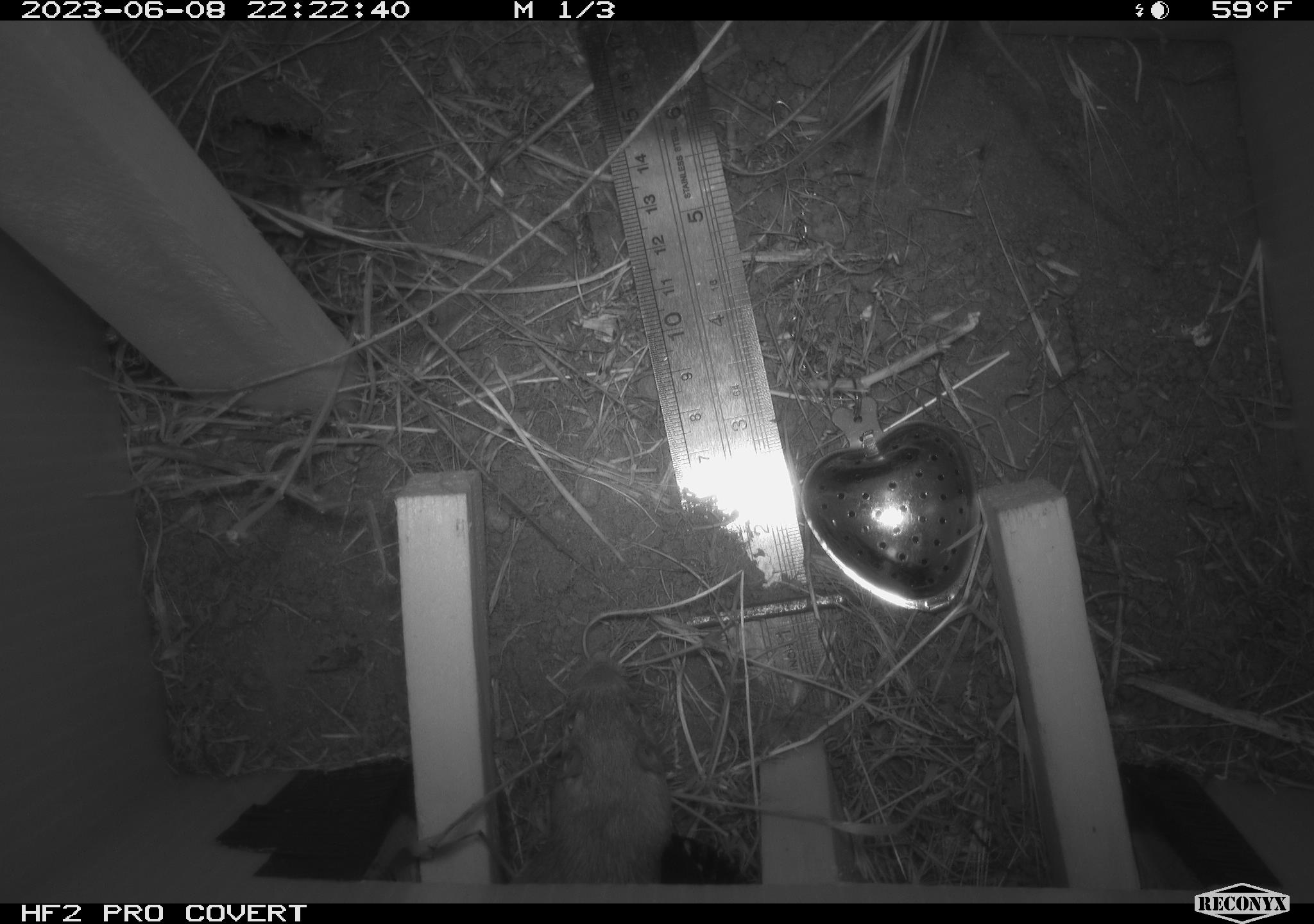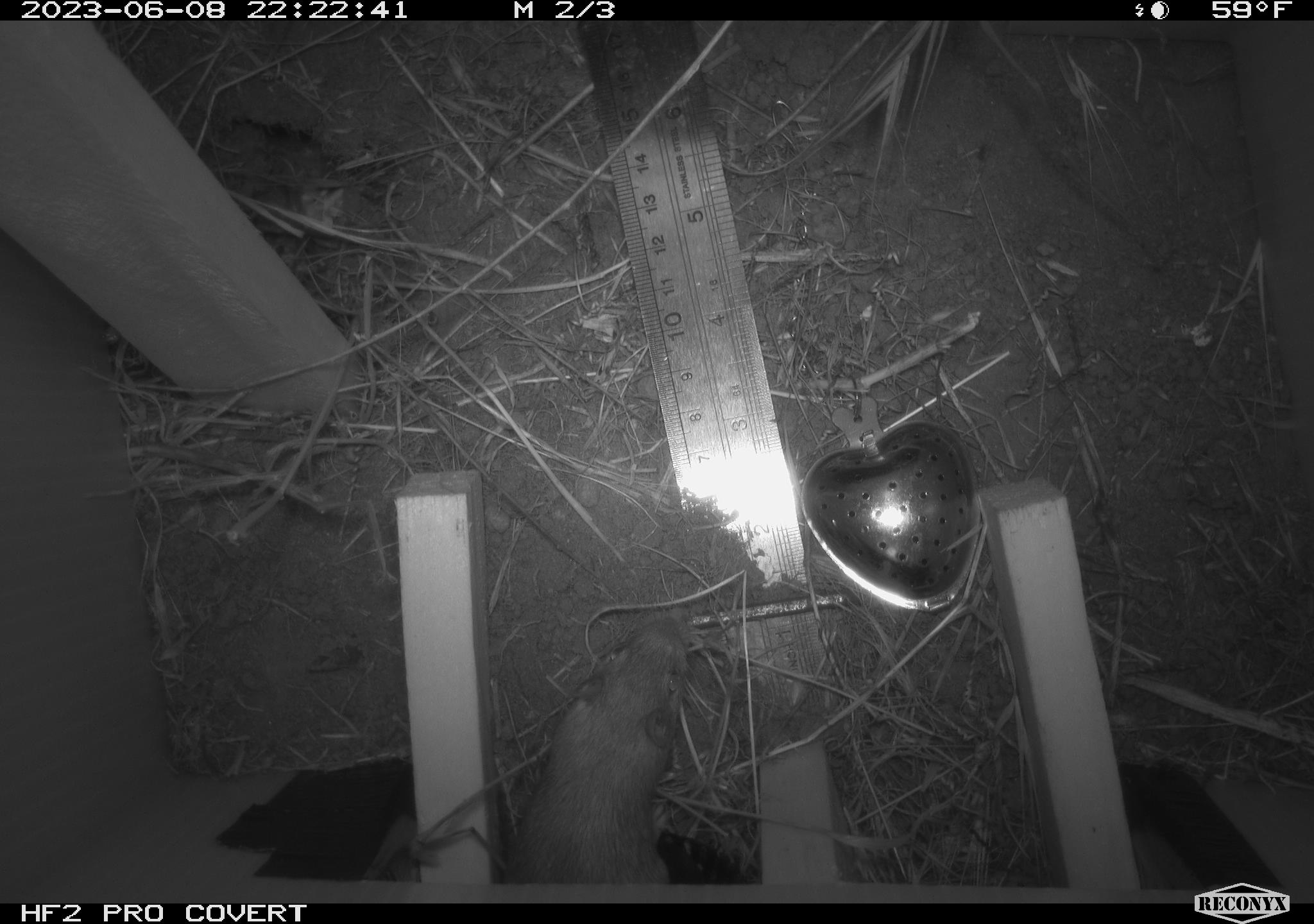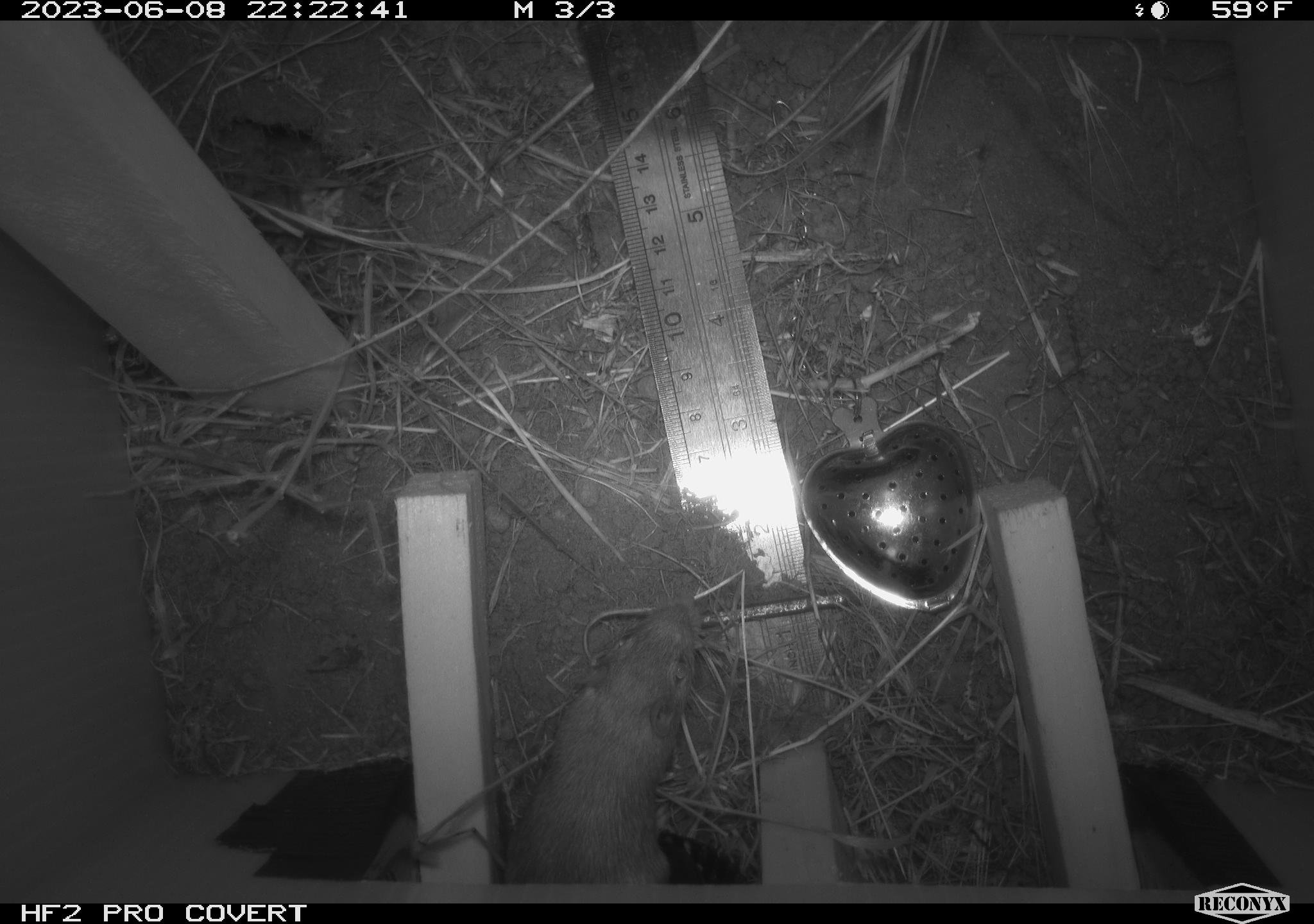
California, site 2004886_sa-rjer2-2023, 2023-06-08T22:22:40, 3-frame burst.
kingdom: Animalia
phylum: Chordata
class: Mammalia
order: Rodentia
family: Heteromyidae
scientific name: Heteromyidae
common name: kangaroo rats and pocket mice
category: heteromyidae family